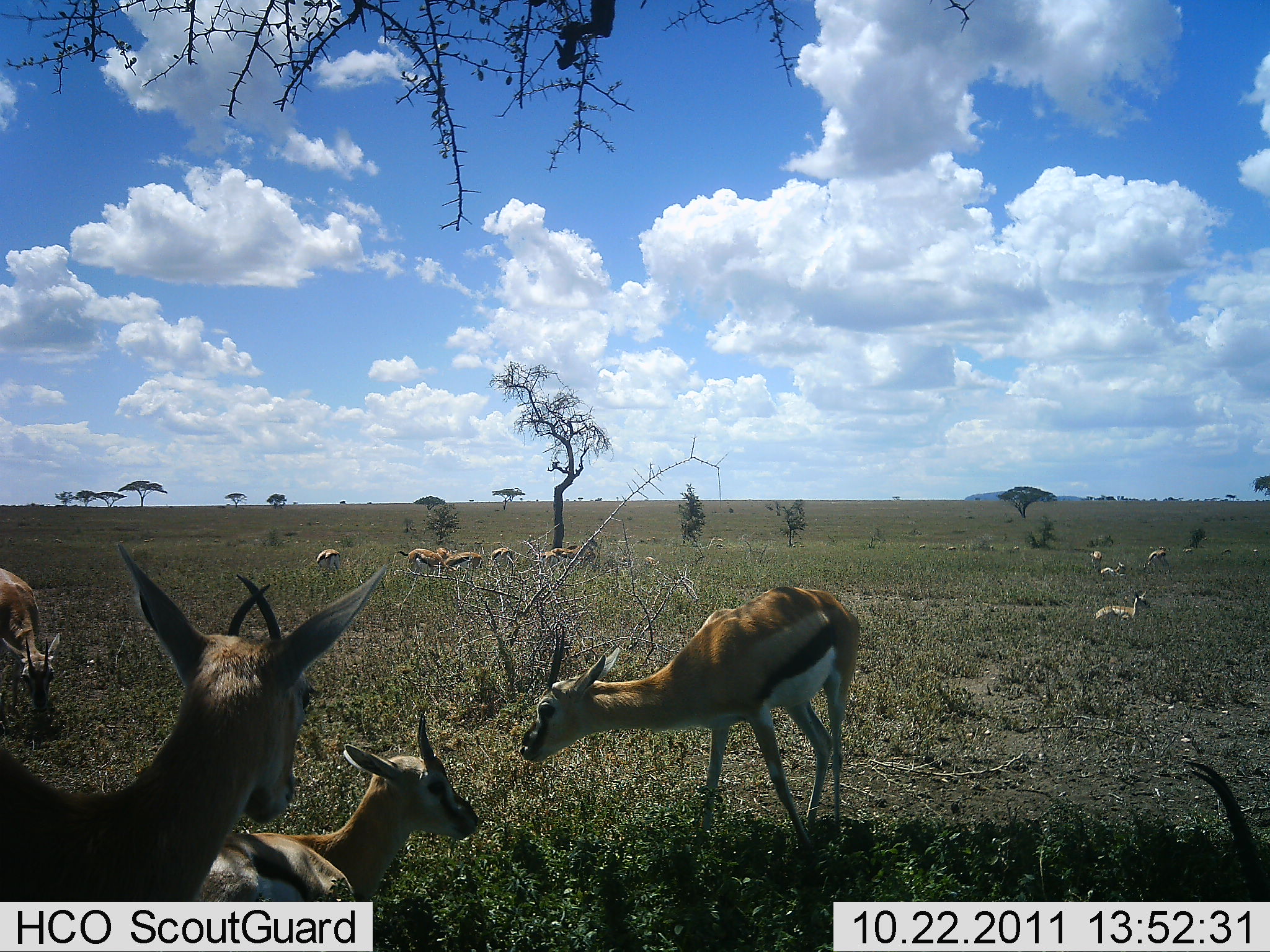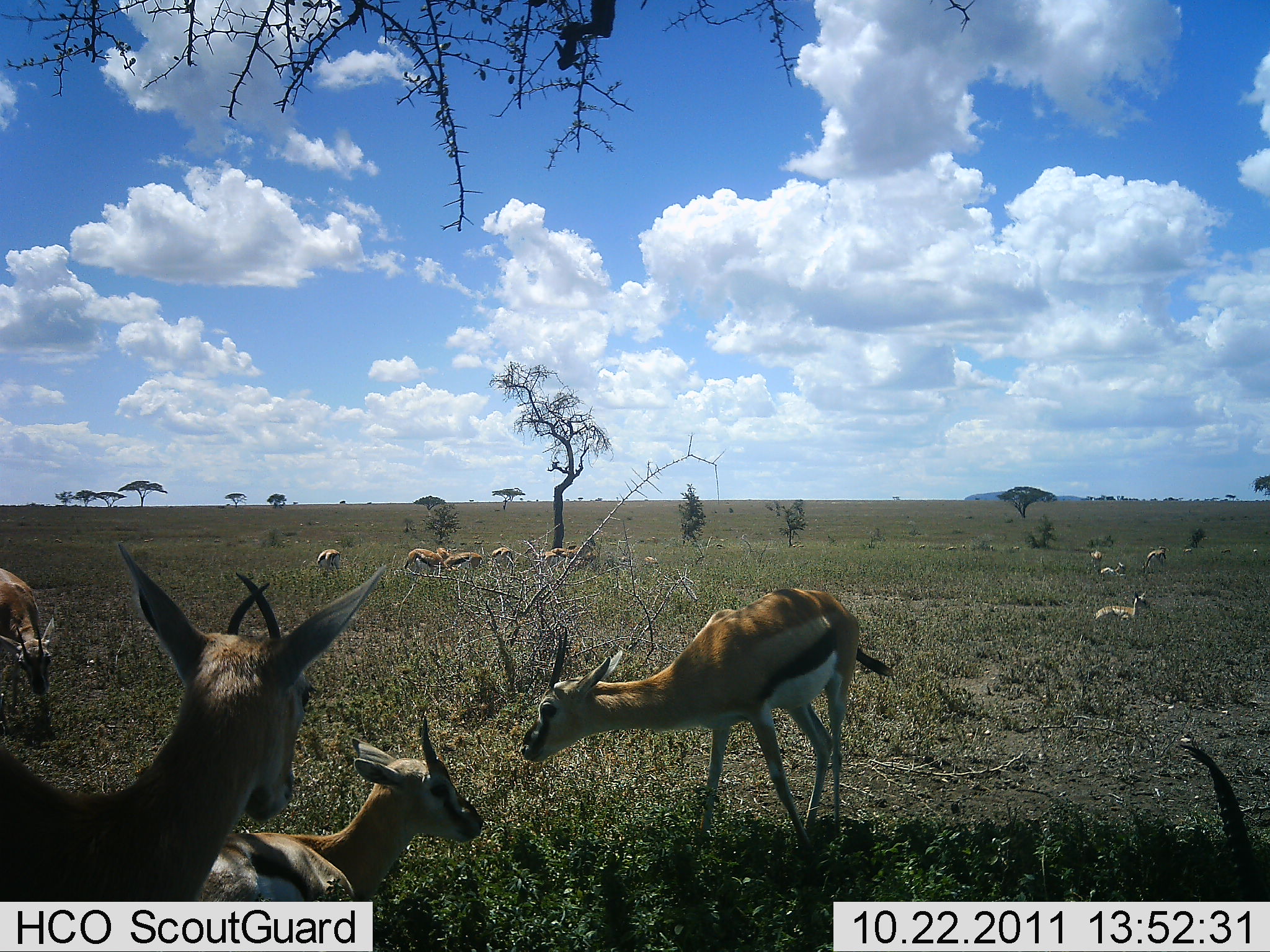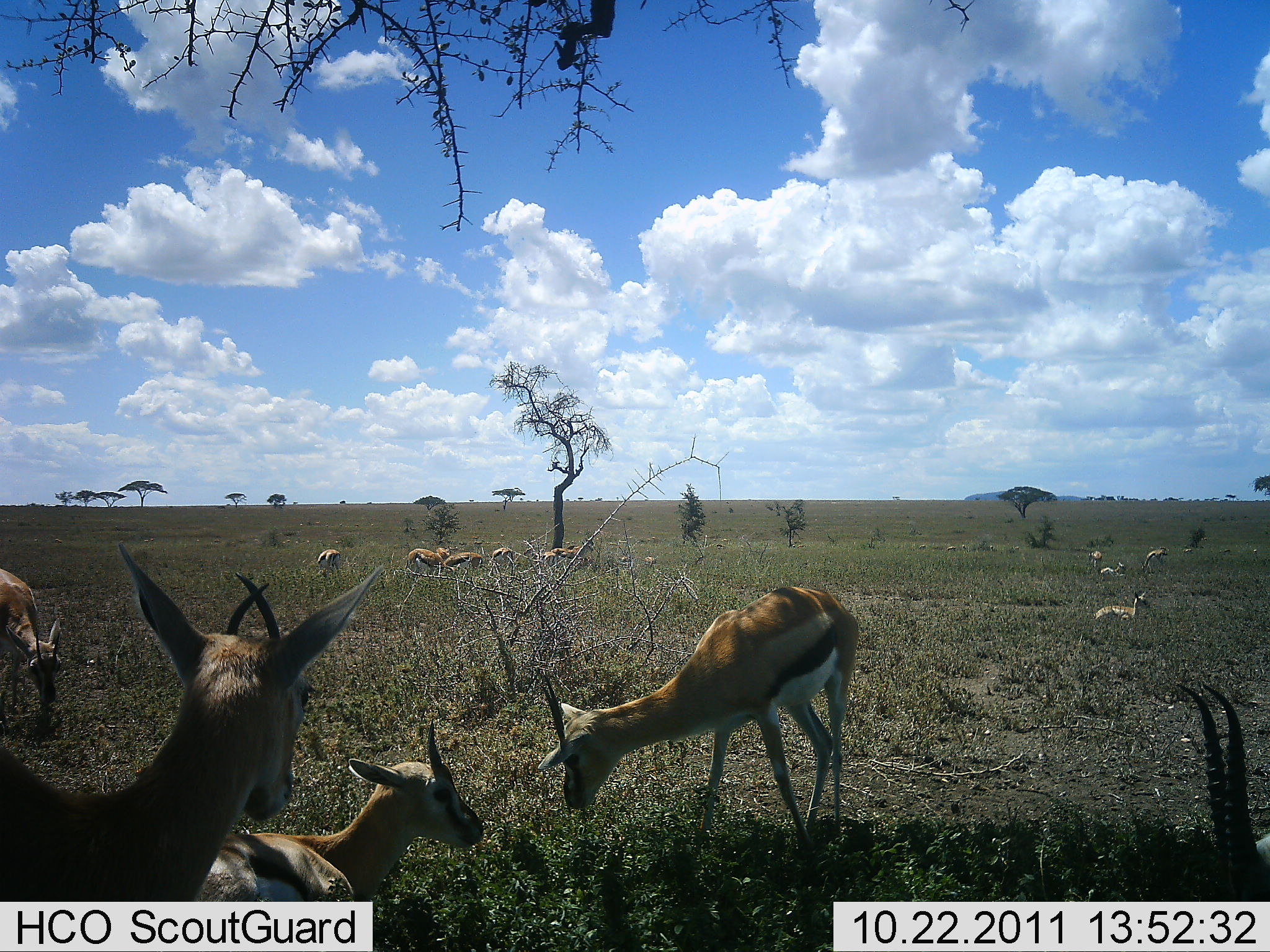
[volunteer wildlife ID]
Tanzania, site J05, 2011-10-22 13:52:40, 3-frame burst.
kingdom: Animalia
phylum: Chordata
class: Mammalia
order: Artiodactyla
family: Bovidae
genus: Eudorcas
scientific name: Eudorcas thomsonii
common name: thomson's gazelle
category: gazellethomsons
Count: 11-50.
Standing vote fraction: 54%.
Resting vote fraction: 85%.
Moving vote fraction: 23%.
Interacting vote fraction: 0%.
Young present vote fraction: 8%.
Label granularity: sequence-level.